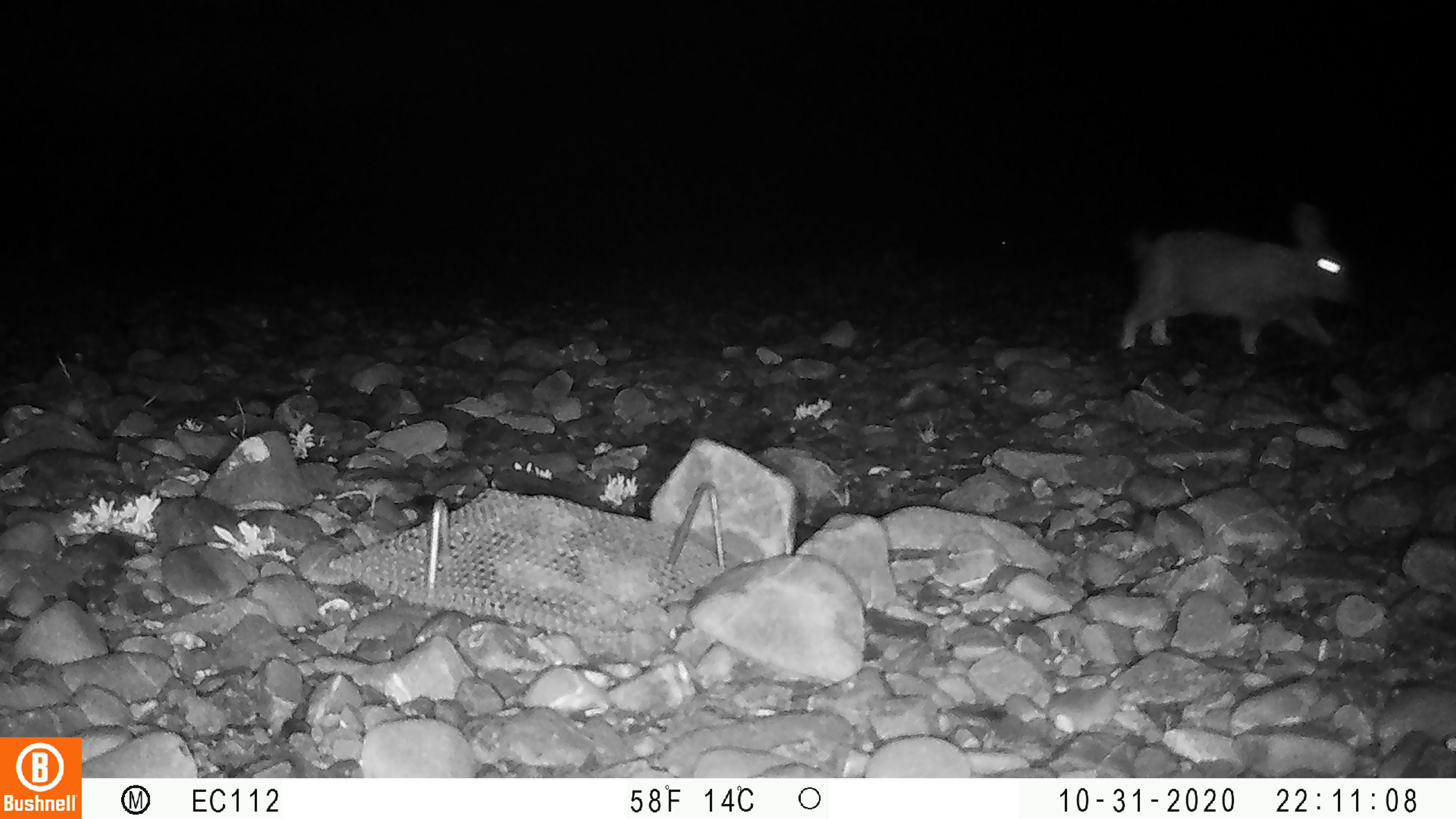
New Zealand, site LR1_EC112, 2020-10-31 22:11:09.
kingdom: Animalia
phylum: Chordata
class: Mammalia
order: Lagomorpha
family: Leporidae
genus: Oryctolagus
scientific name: Oryctolagus cuniculus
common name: european rabbit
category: rabbit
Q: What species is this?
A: Rabbit (european rabbit) (Oryctolagus cuniculus).